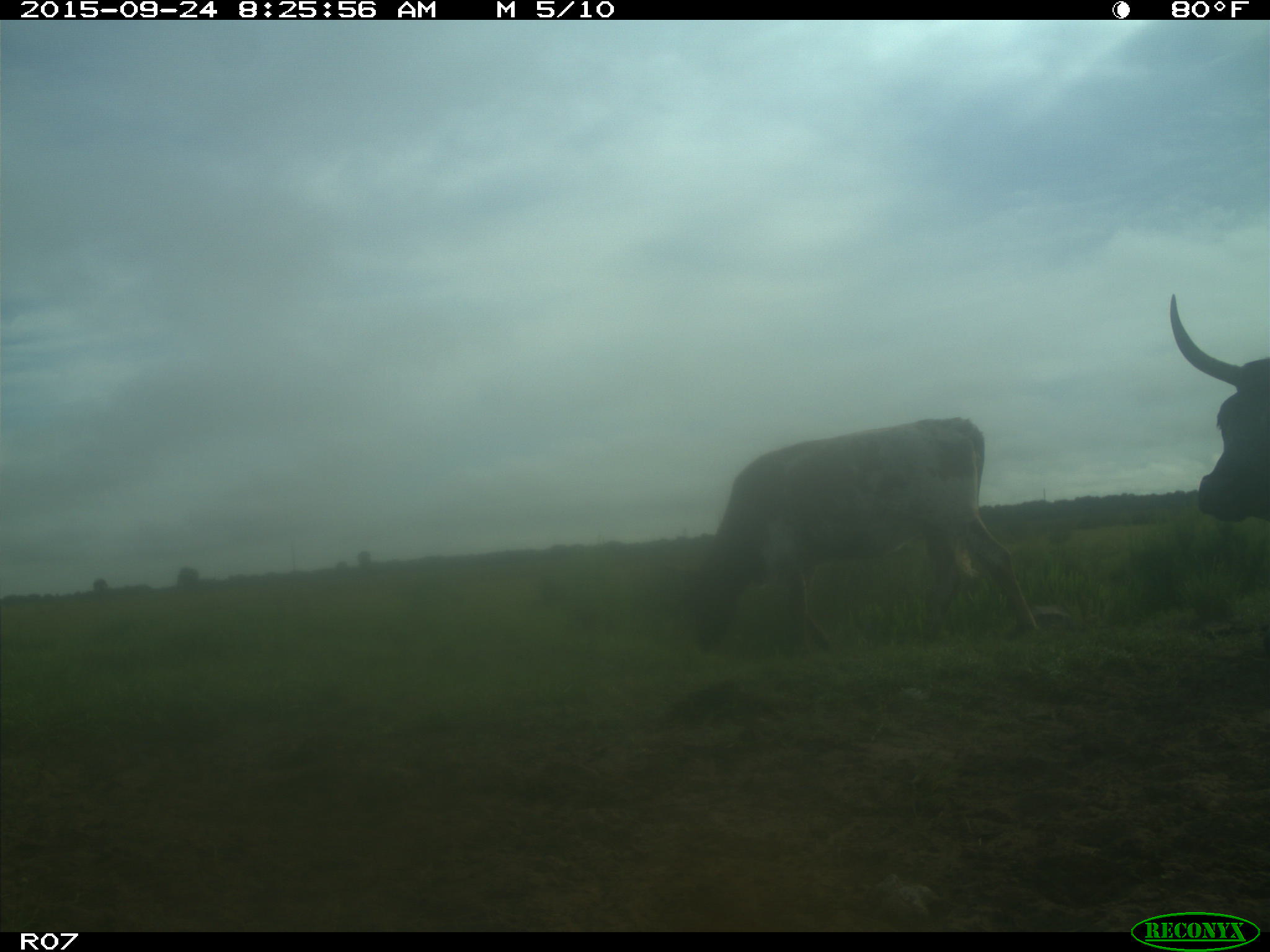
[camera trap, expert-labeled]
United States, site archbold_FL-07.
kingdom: Animalia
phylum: Chordata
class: Mammalia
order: Artiodactyla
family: Bovidae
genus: Bos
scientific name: Bos taurus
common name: domestic cow